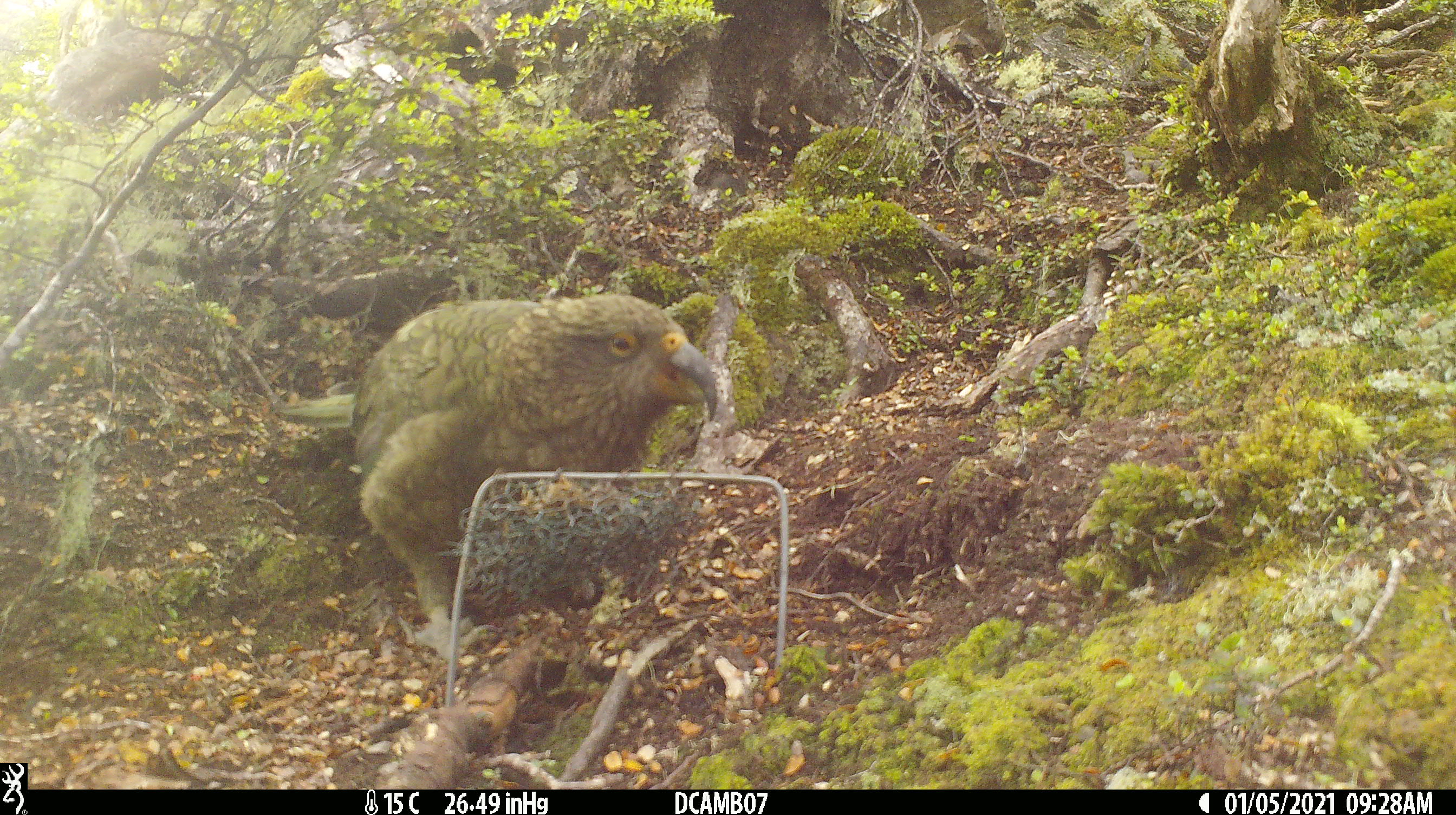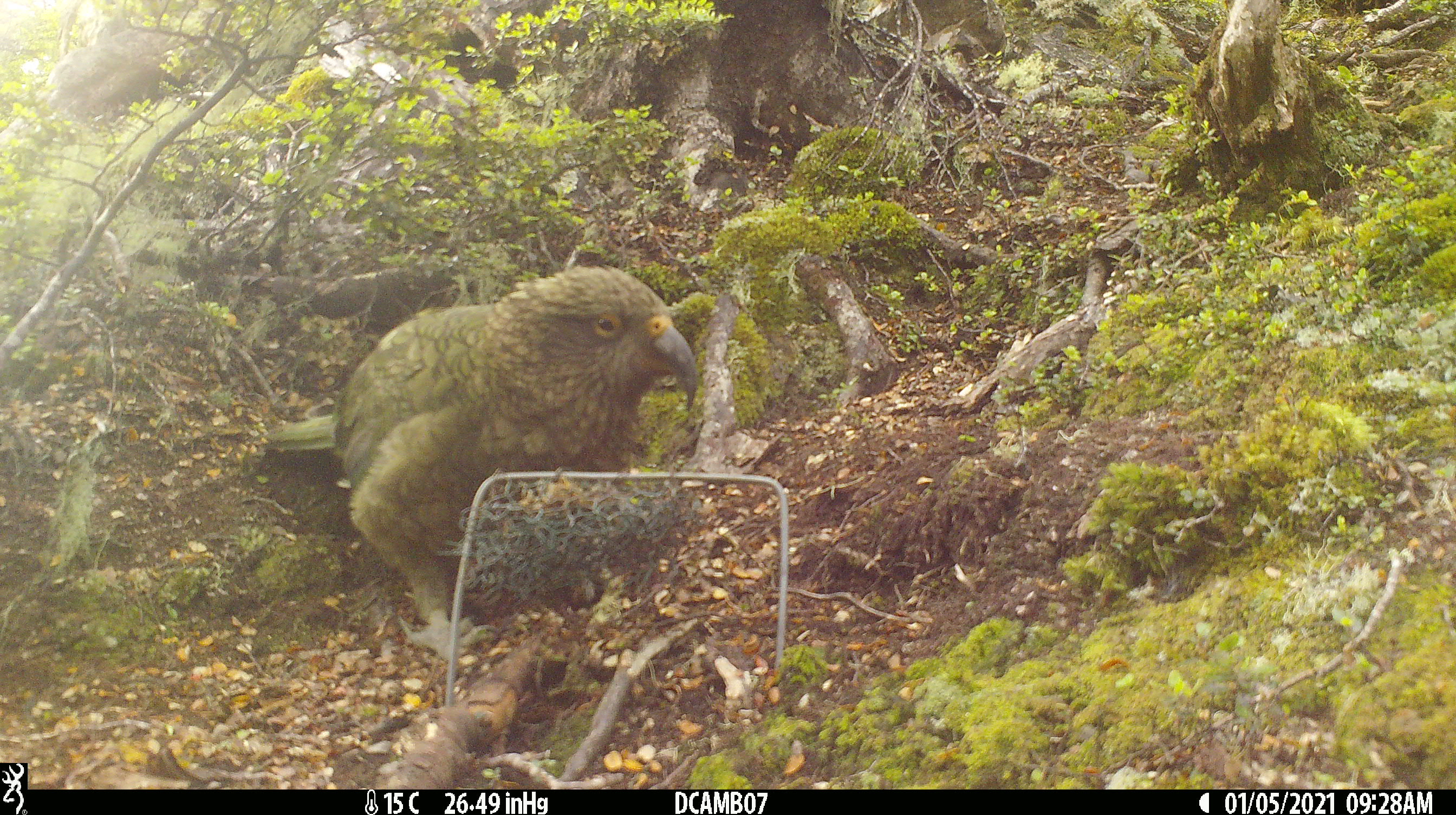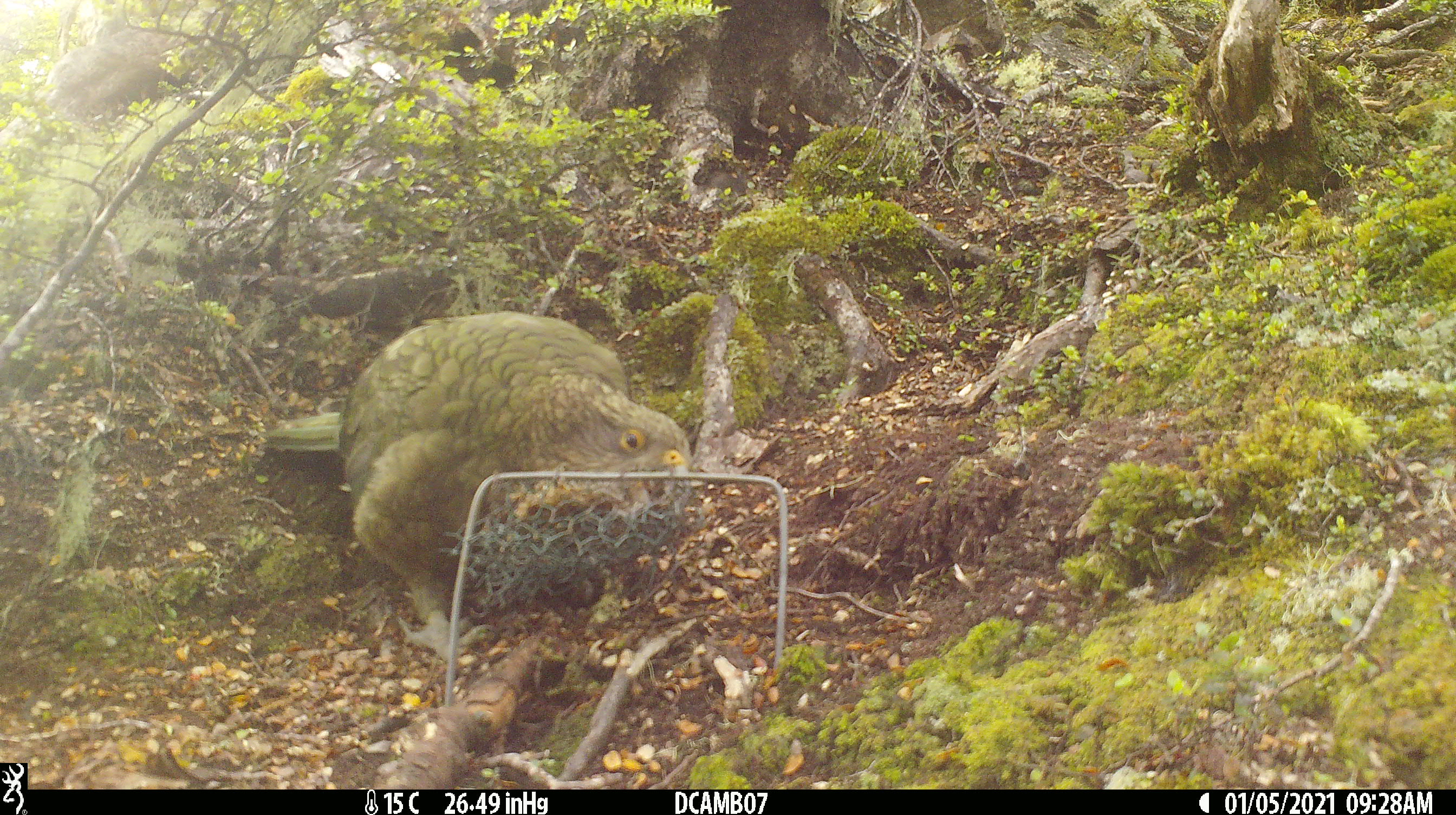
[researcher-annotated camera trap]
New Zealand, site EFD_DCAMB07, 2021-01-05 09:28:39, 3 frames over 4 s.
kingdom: Animalia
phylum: Chordata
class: Aves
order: Psittaciformes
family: Strigopidae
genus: Nestor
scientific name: Nestor notabilis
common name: kea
Kea (Nestor notabilis).